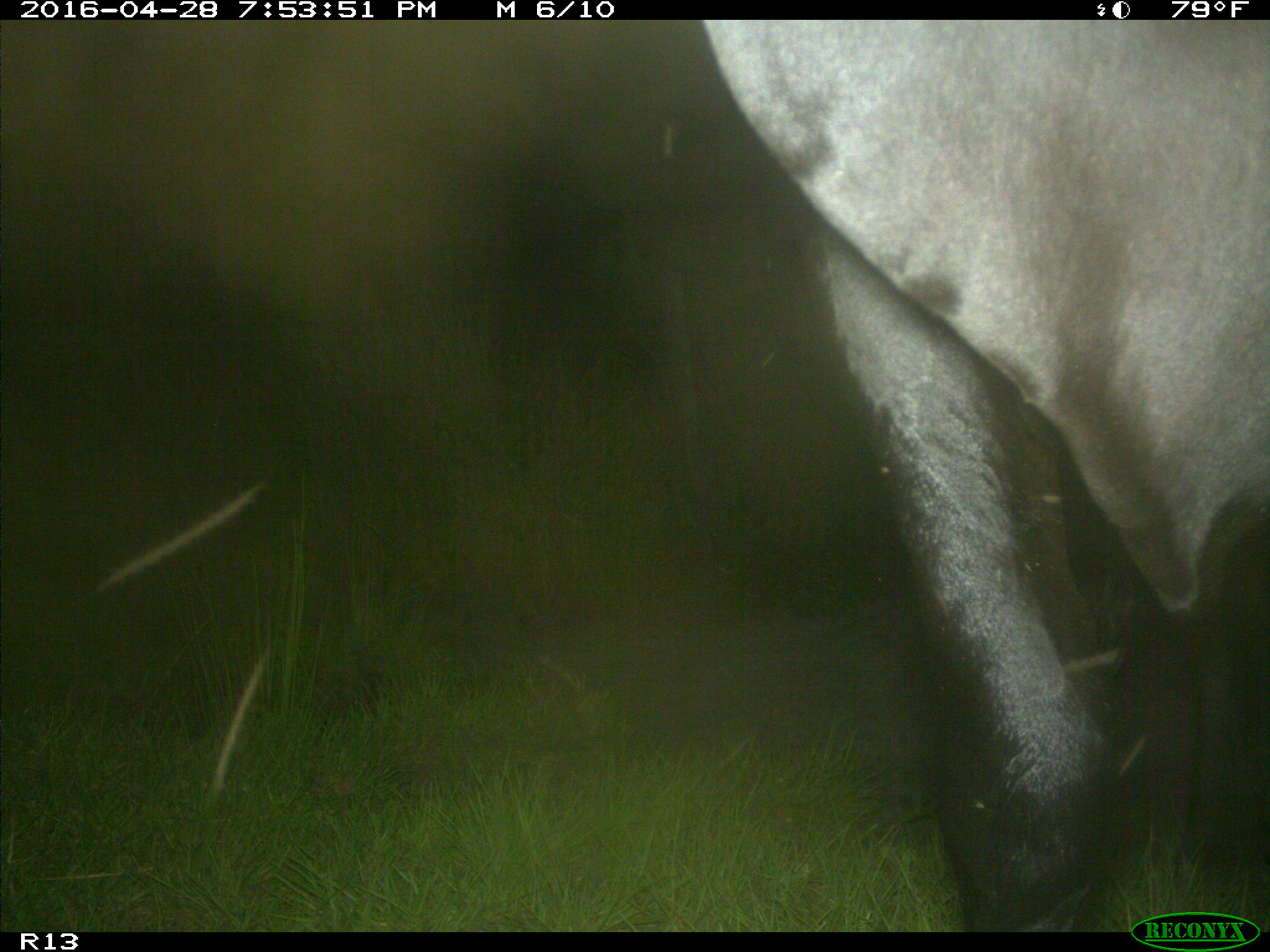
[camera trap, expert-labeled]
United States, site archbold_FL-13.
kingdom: Animalia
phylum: Chordata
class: Mammalia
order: Artiodactyla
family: Bovidae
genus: Bos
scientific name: Bos taurus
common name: domestic cow